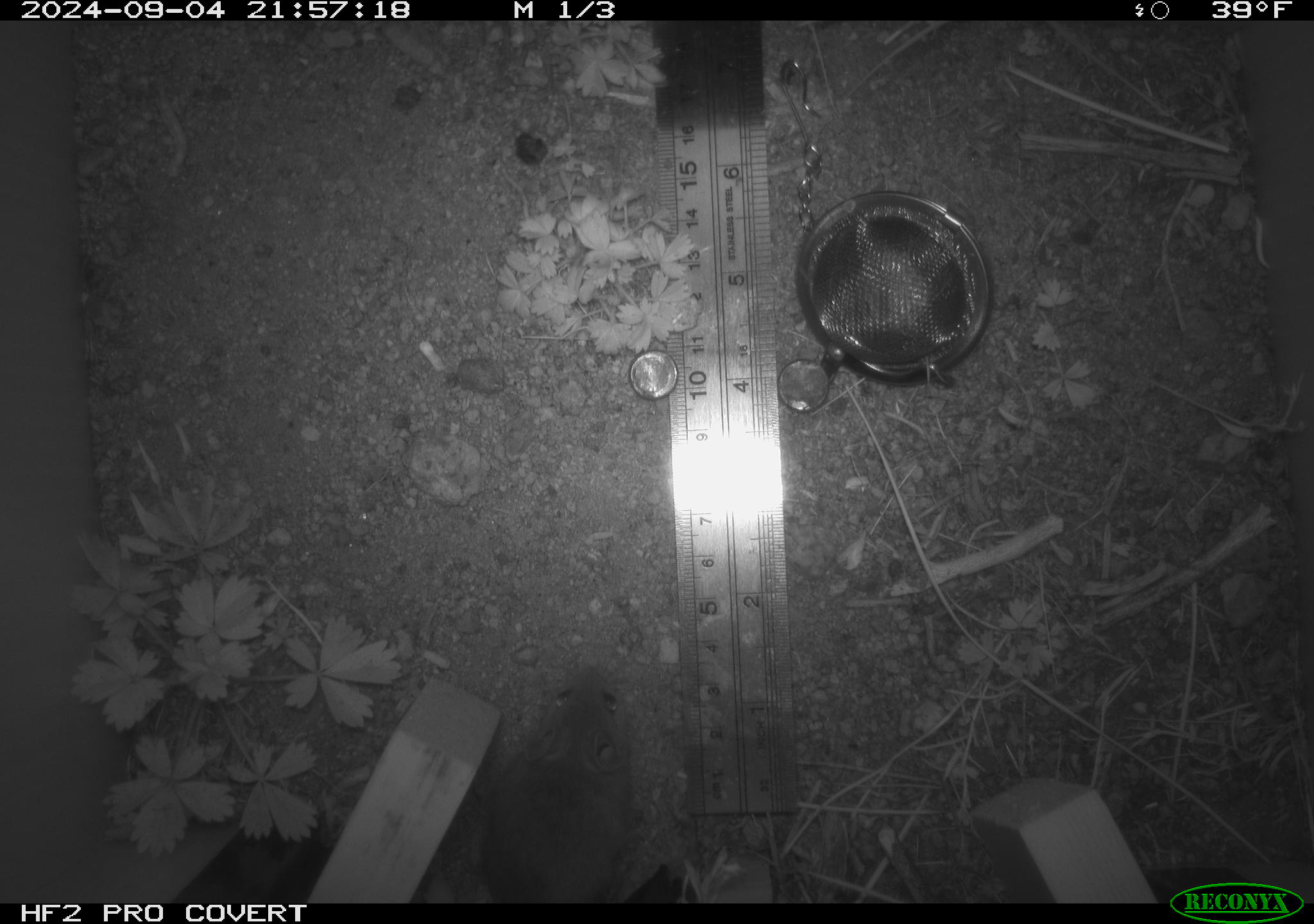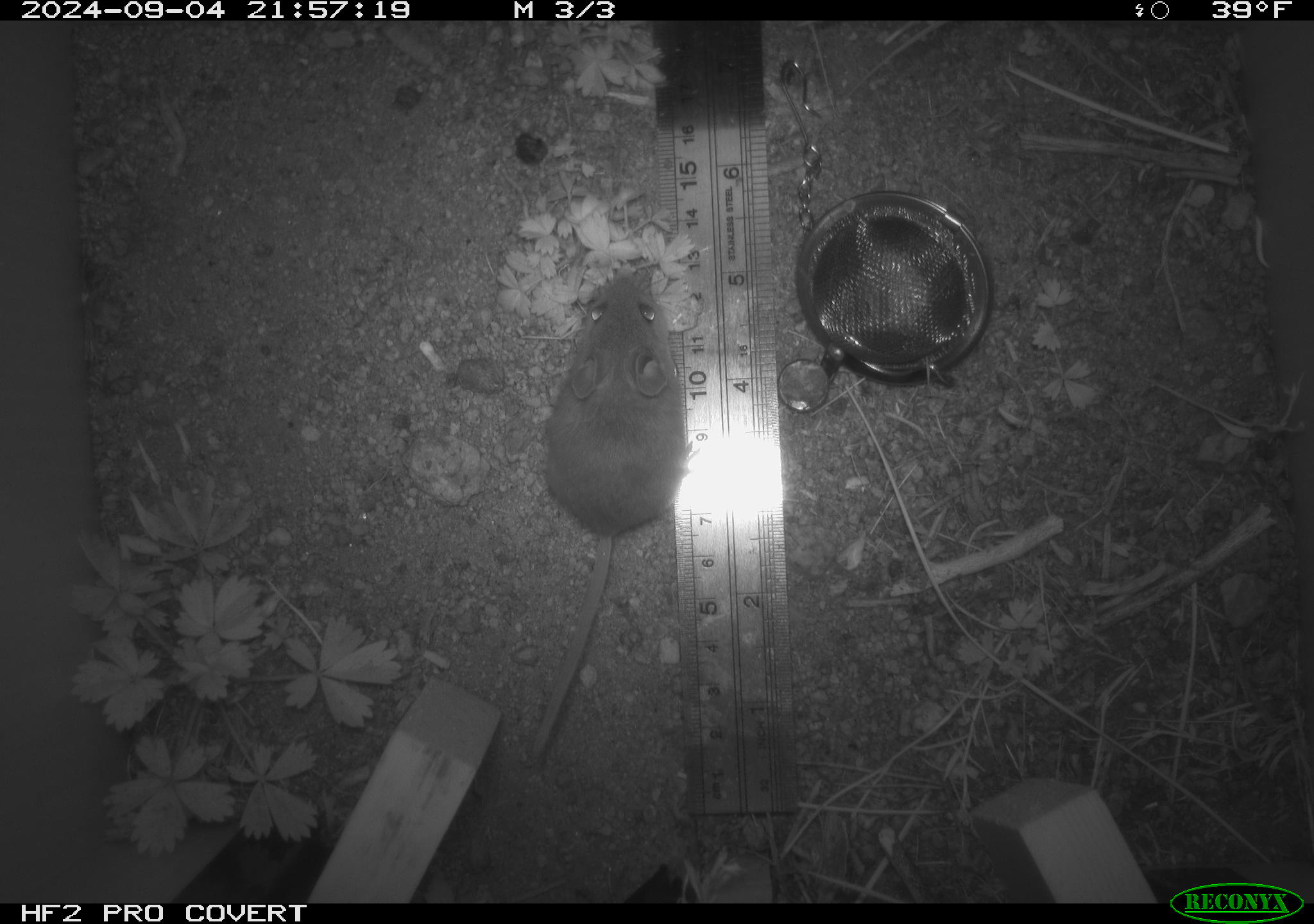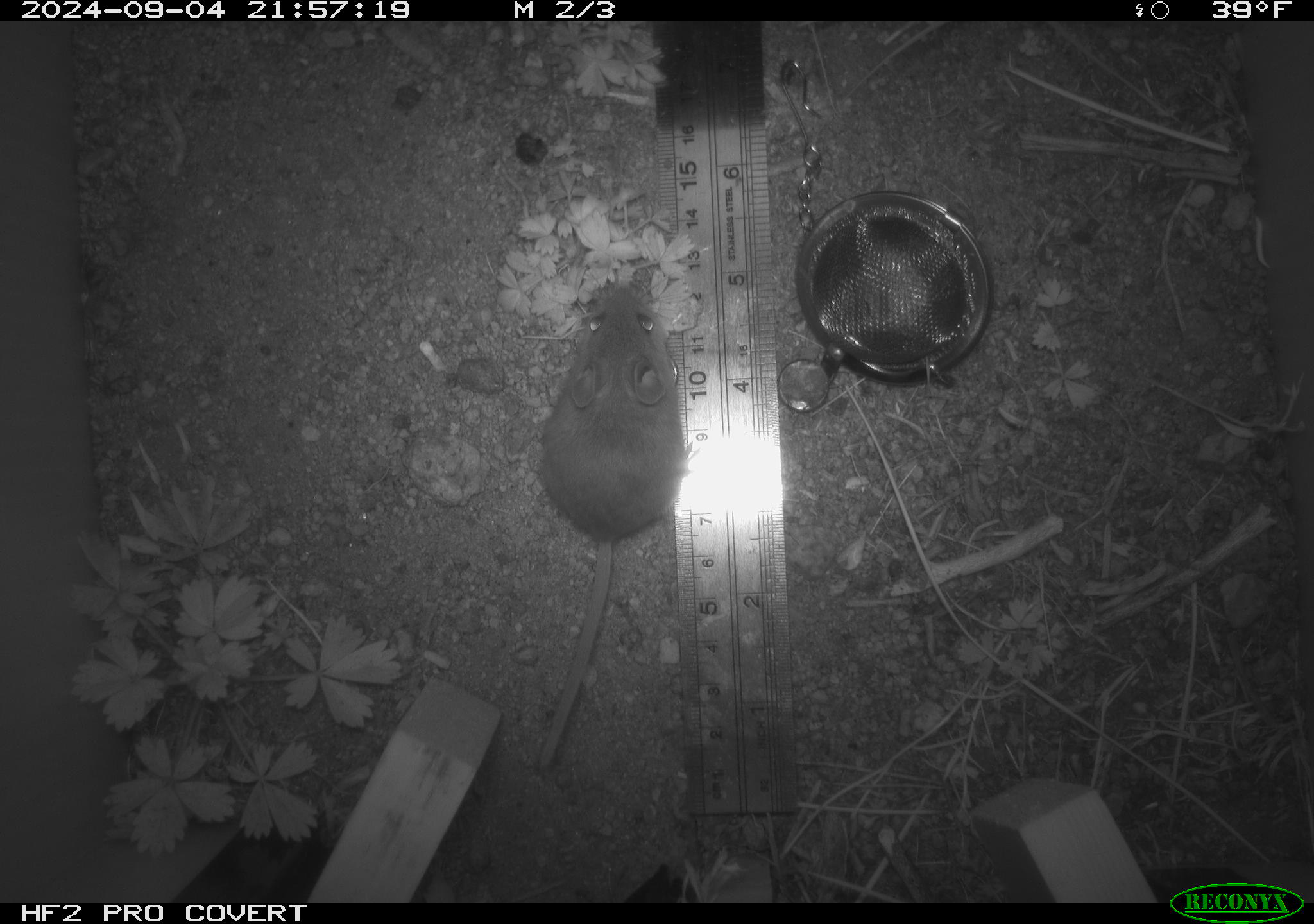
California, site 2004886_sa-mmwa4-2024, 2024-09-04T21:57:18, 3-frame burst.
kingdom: Animalia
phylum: Chordata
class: Mammalia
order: Rodentia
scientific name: Rodentia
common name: mouse species